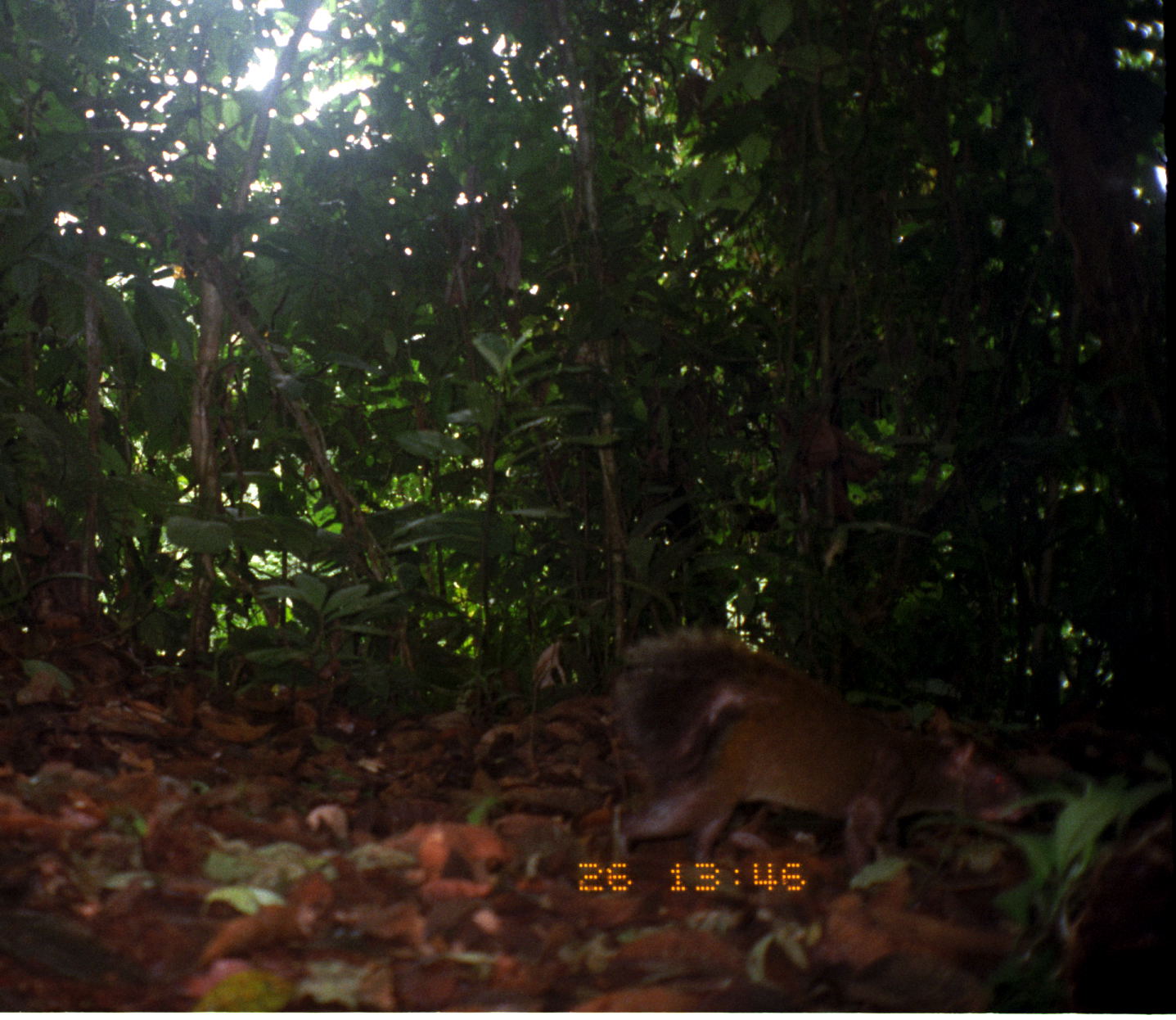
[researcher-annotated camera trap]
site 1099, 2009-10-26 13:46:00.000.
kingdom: Animalia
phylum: Chordata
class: Mammalia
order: Rodentia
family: Dasyproctidae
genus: Dasyprocta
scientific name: Dasyprocta punctata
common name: central american agouti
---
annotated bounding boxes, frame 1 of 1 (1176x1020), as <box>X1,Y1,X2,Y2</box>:
dasyprocta punctata: <box>601,624,1023,897</box>